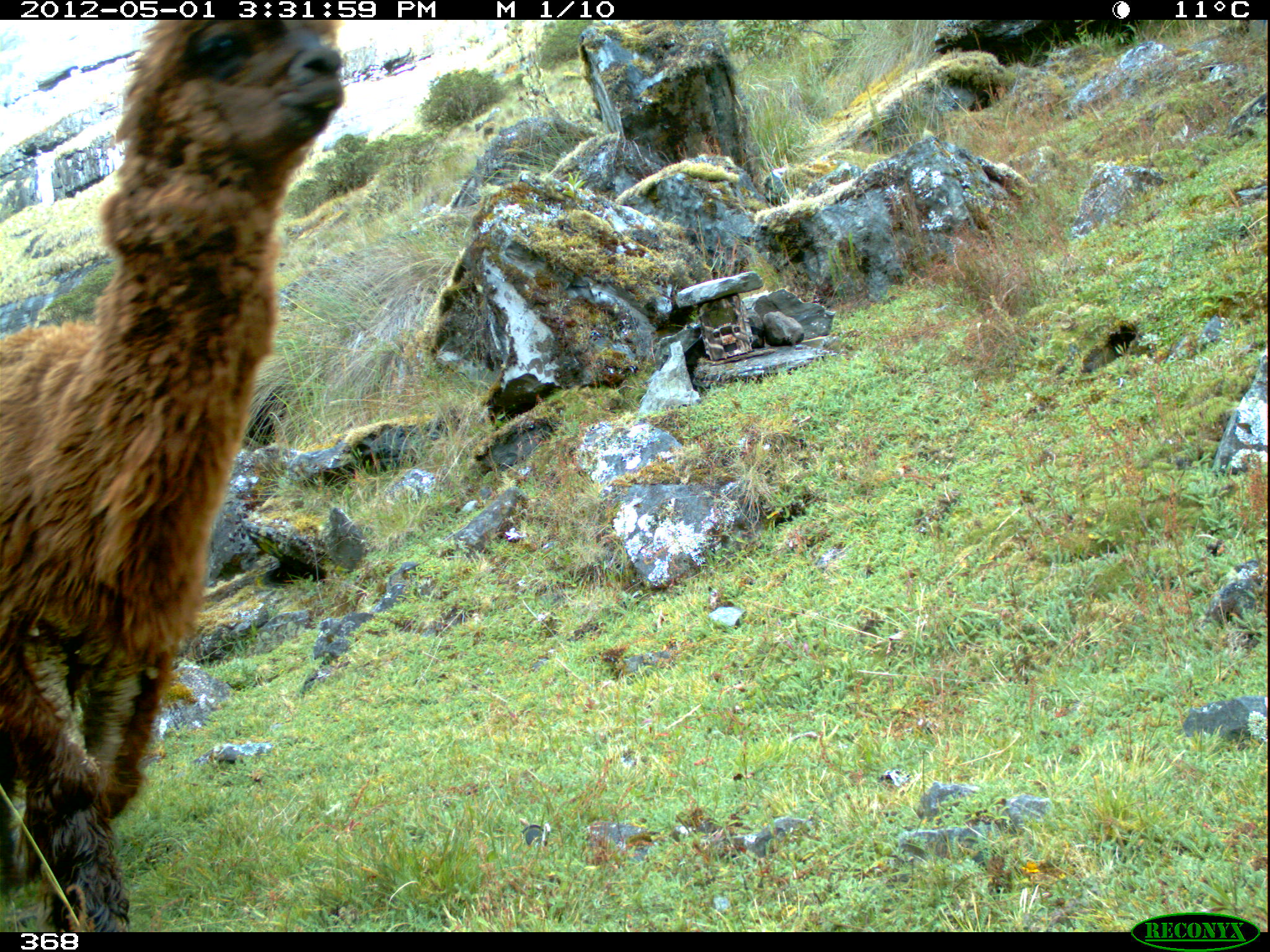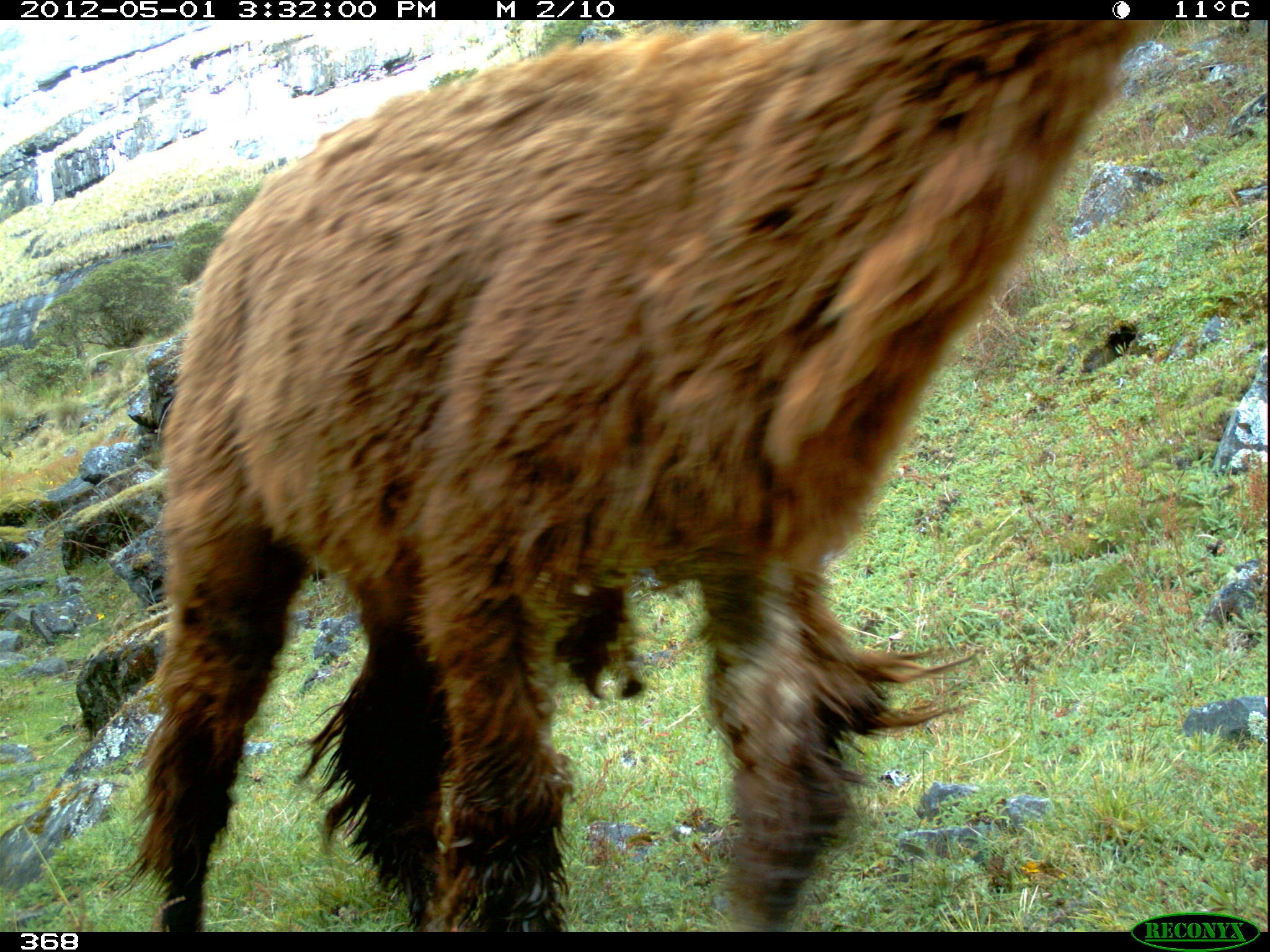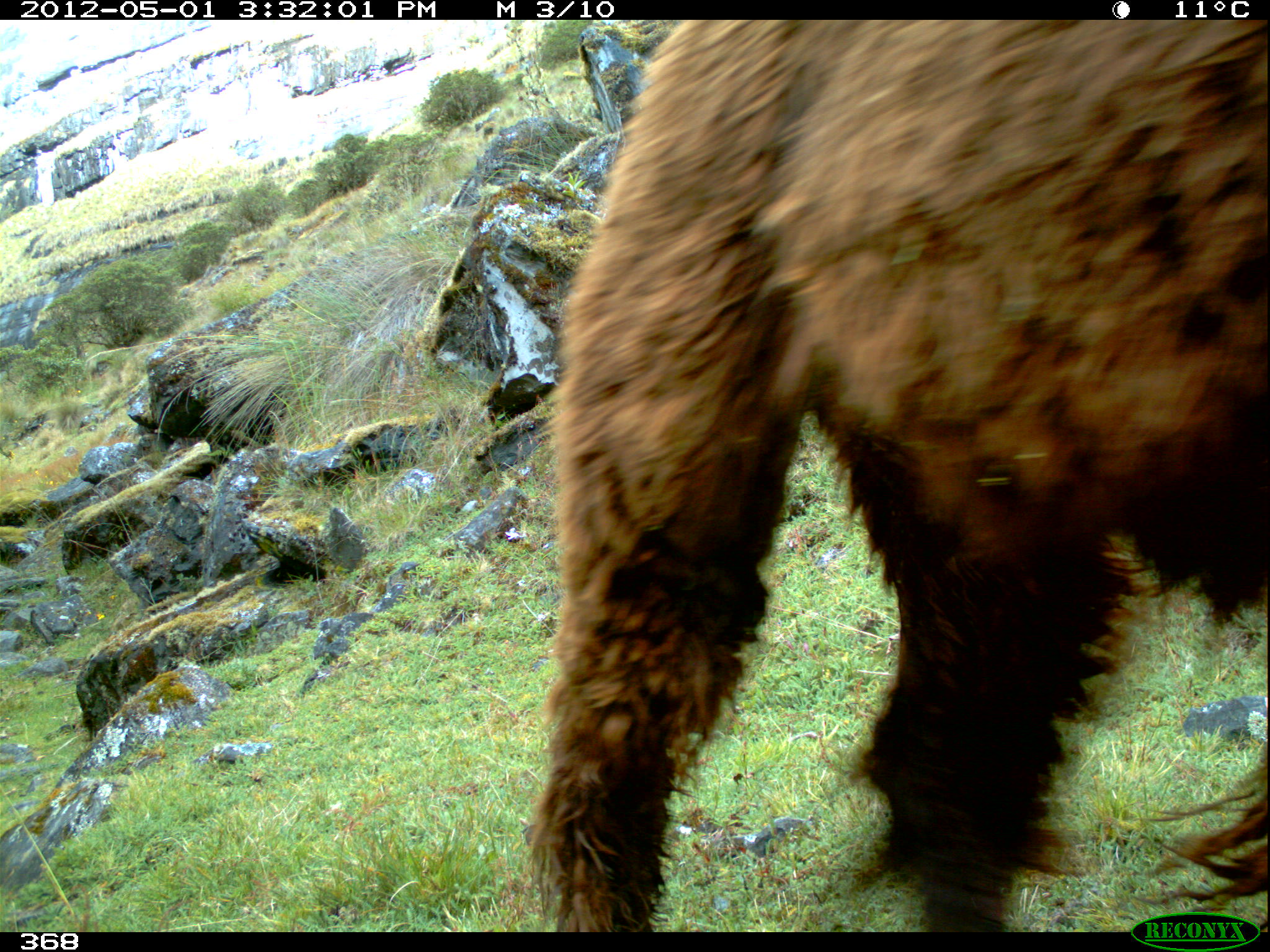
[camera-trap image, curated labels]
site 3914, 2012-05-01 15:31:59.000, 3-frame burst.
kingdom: Animalia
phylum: Chordata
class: Mammalia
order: Artiodactyla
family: Camelidae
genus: Vicugna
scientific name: Vicugna pacos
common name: alpaca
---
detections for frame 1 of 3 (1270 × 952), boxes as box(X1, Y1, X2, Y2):
vicugna pacos: box(0, 20, 345, 932)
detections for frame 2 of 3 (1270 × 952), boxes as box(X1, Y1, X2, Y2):
vicugna pacos: box(115, 20, 1156, 932)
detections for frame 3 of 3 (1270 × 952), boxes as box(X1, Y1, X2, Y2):
vicugna pacos: box(532, 20, 1269, 932)